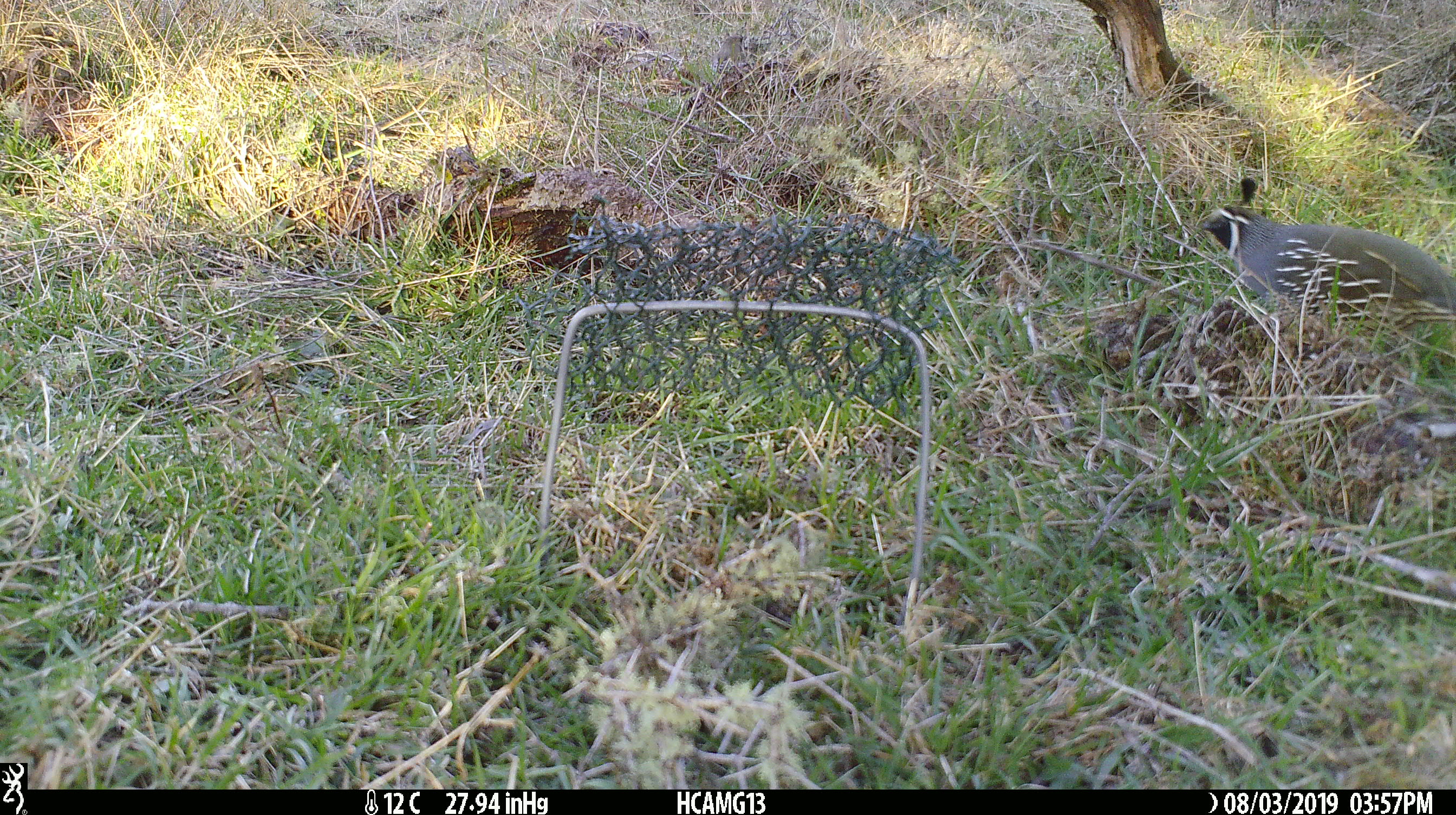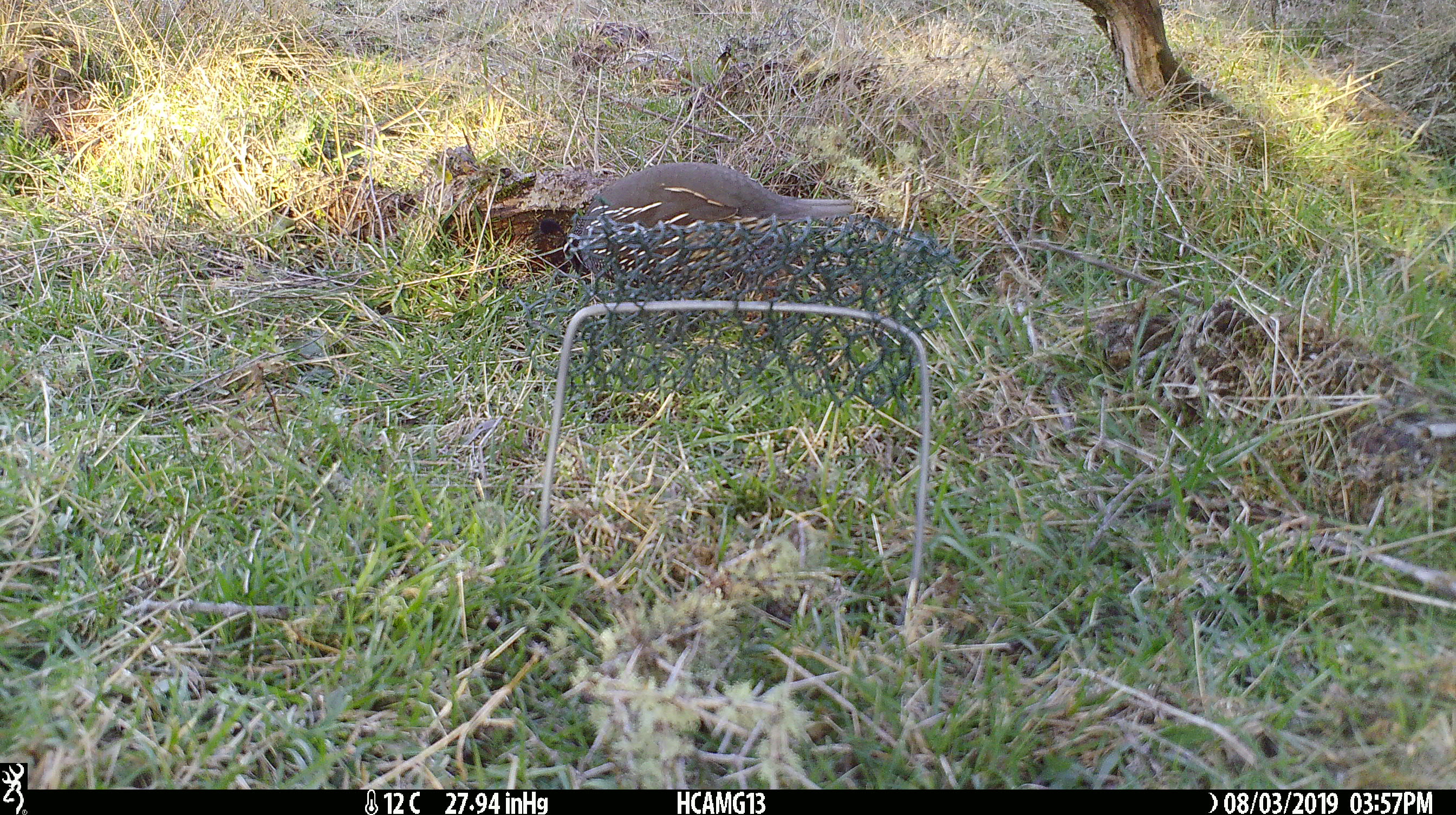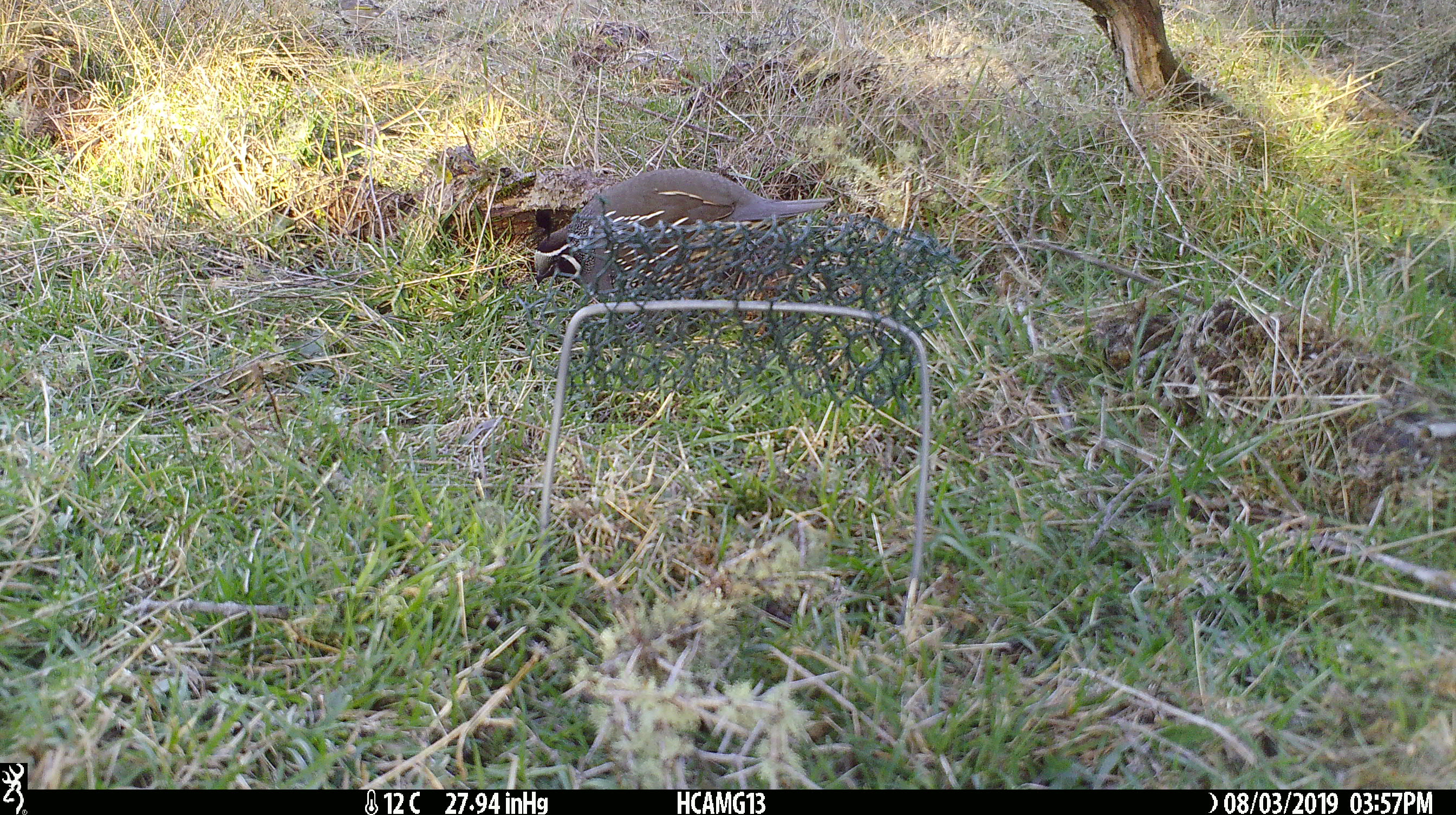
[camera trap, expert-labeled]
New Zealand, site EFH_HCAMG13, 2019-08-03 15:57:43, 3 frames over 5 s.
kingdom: Animalia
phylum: Chordata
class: Aves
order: Galliformes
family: Odontophoridae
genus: Callipepla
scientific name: Callipepla californica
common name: california quail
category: quail california